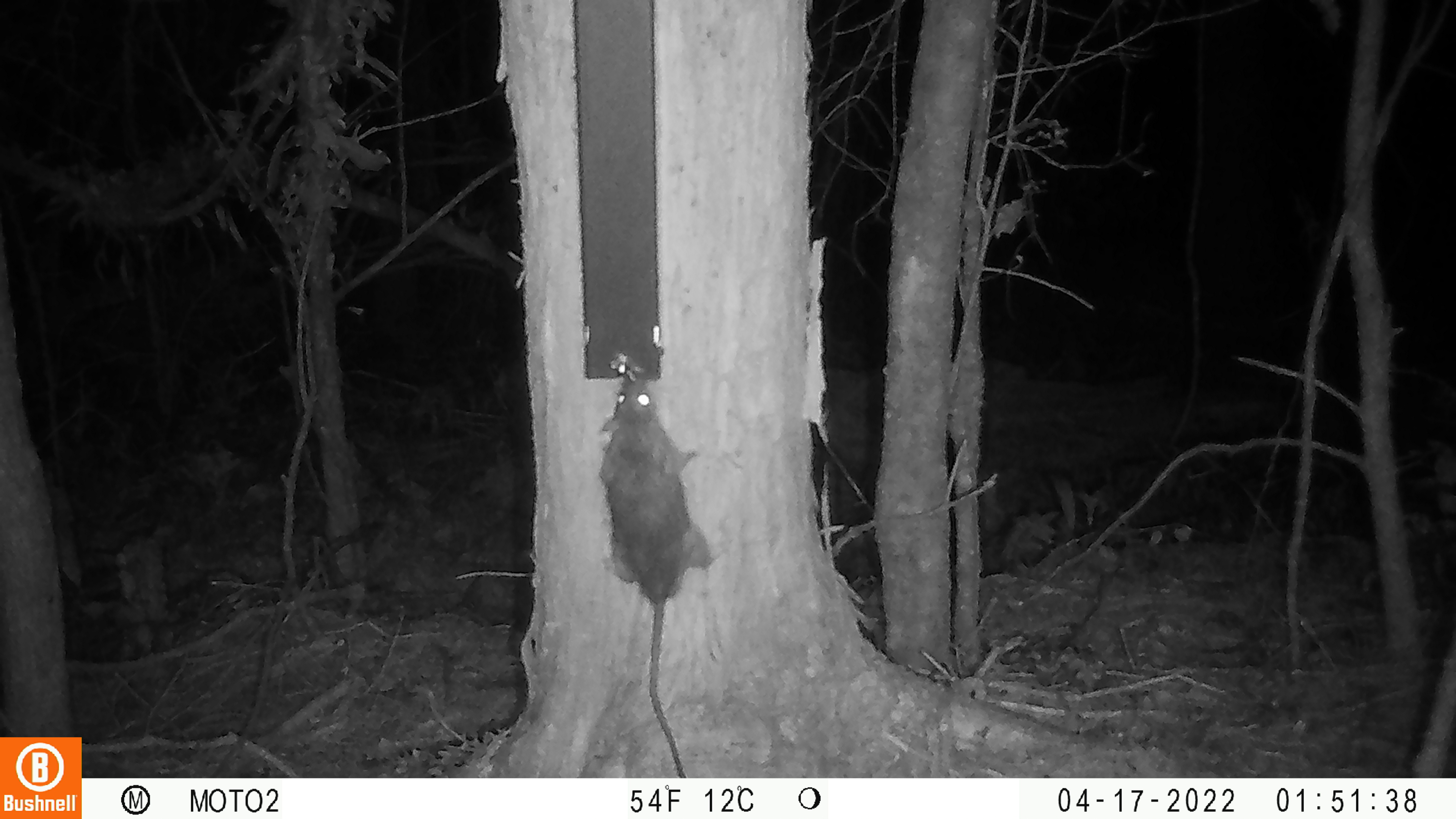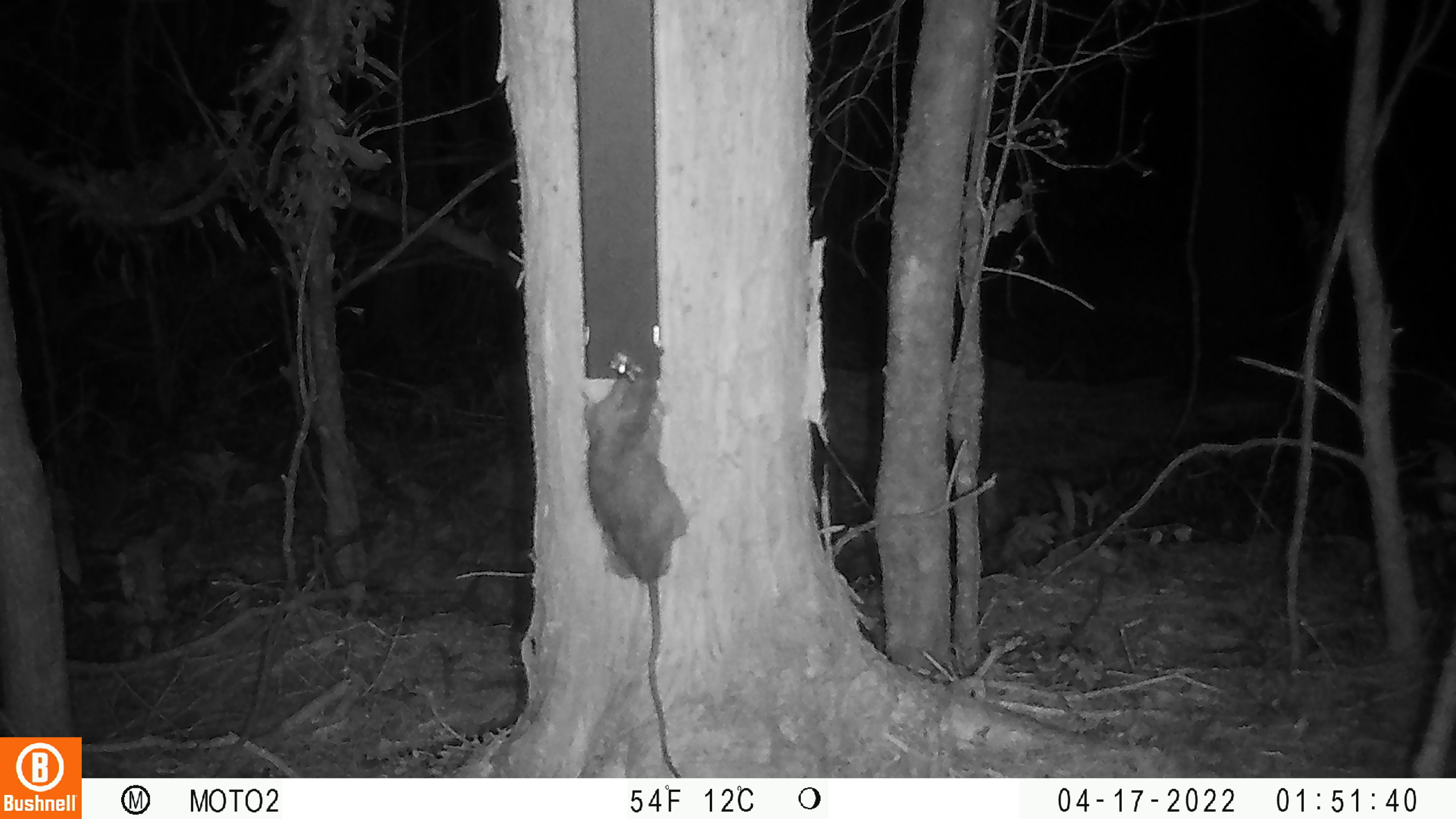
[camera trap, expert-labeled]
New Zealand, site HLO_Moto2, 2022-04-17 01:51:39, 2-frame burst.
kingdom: Animalia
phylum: Chordata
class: Mammalia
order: Rodentia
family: Muridae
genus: Rattus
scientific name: Rattus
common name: rat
Rat (Rattus).